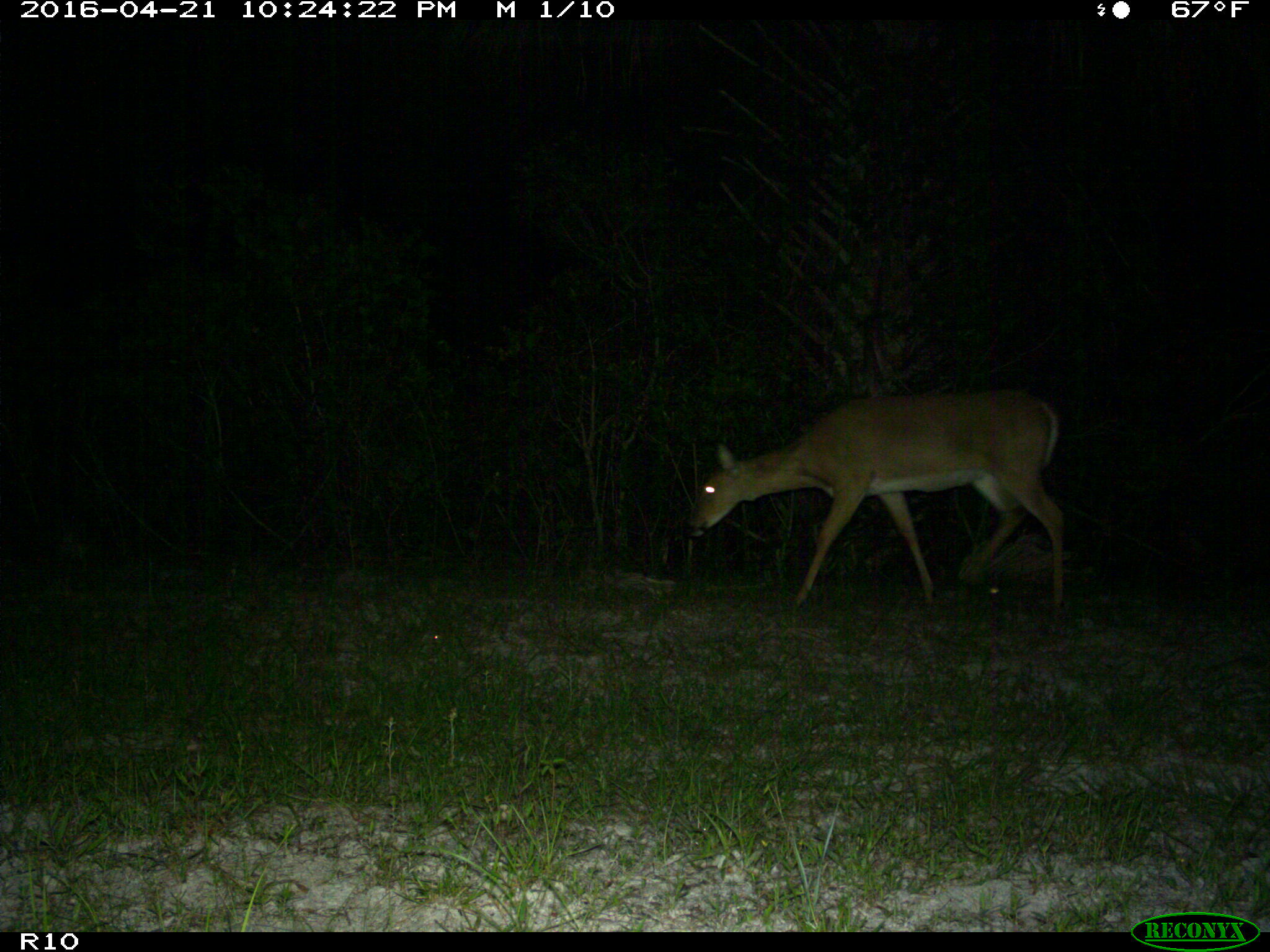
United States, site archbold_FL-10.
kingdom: Animalia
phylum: Chordata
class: Mammalia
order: Artiodactyla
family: Cervidae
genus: Odocoileus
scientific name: Odocoileus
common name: deer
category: unidentified deer